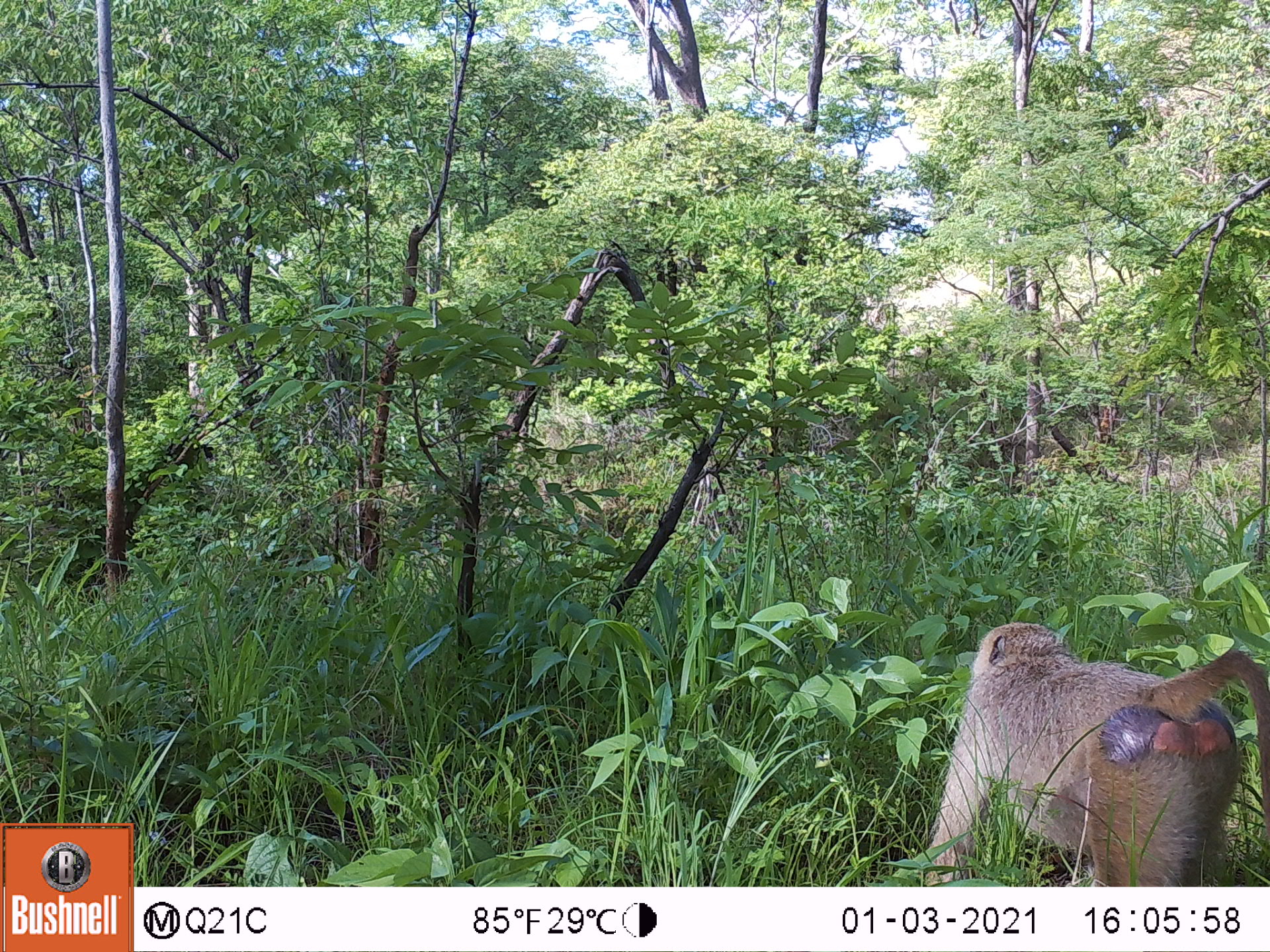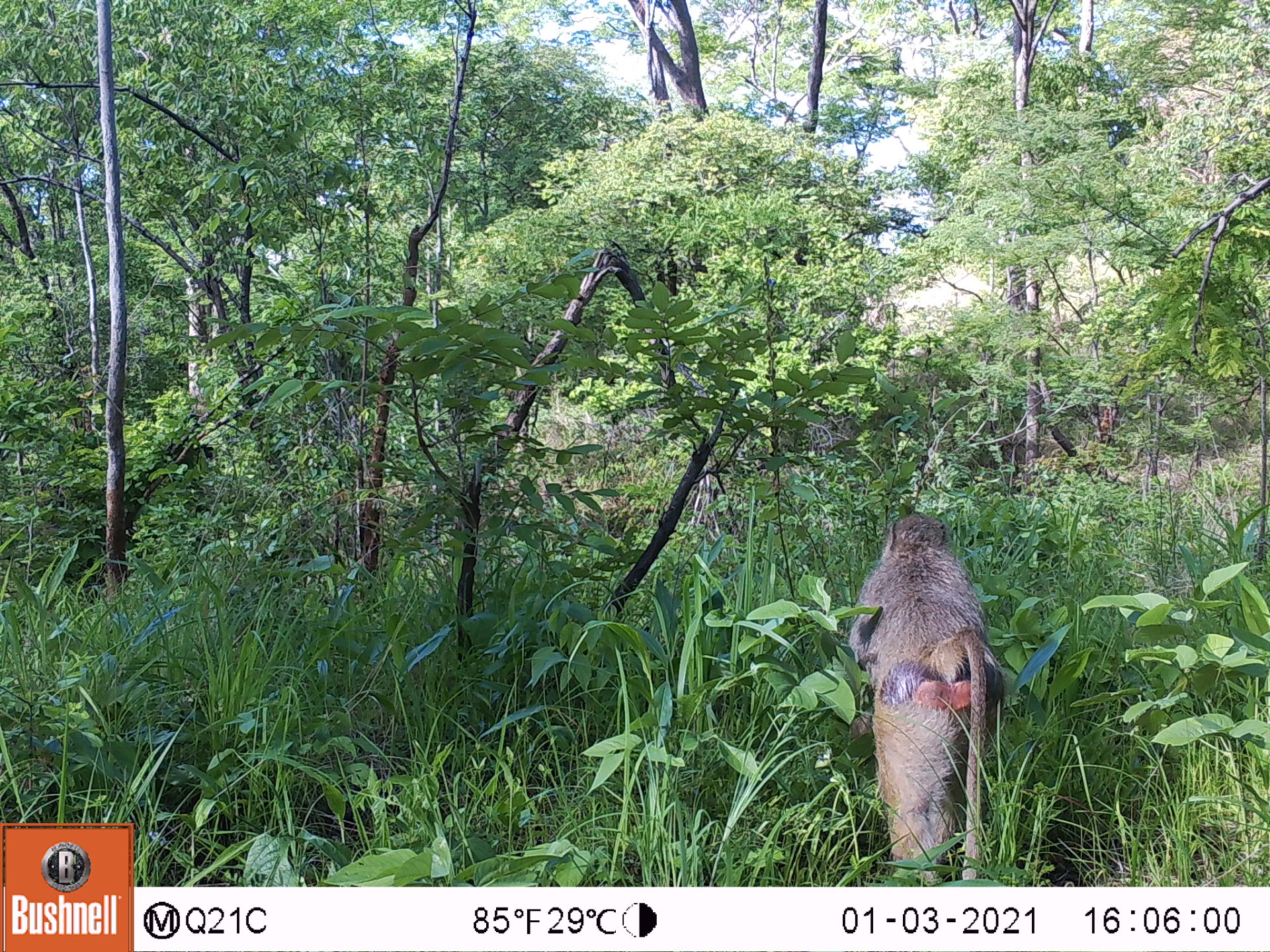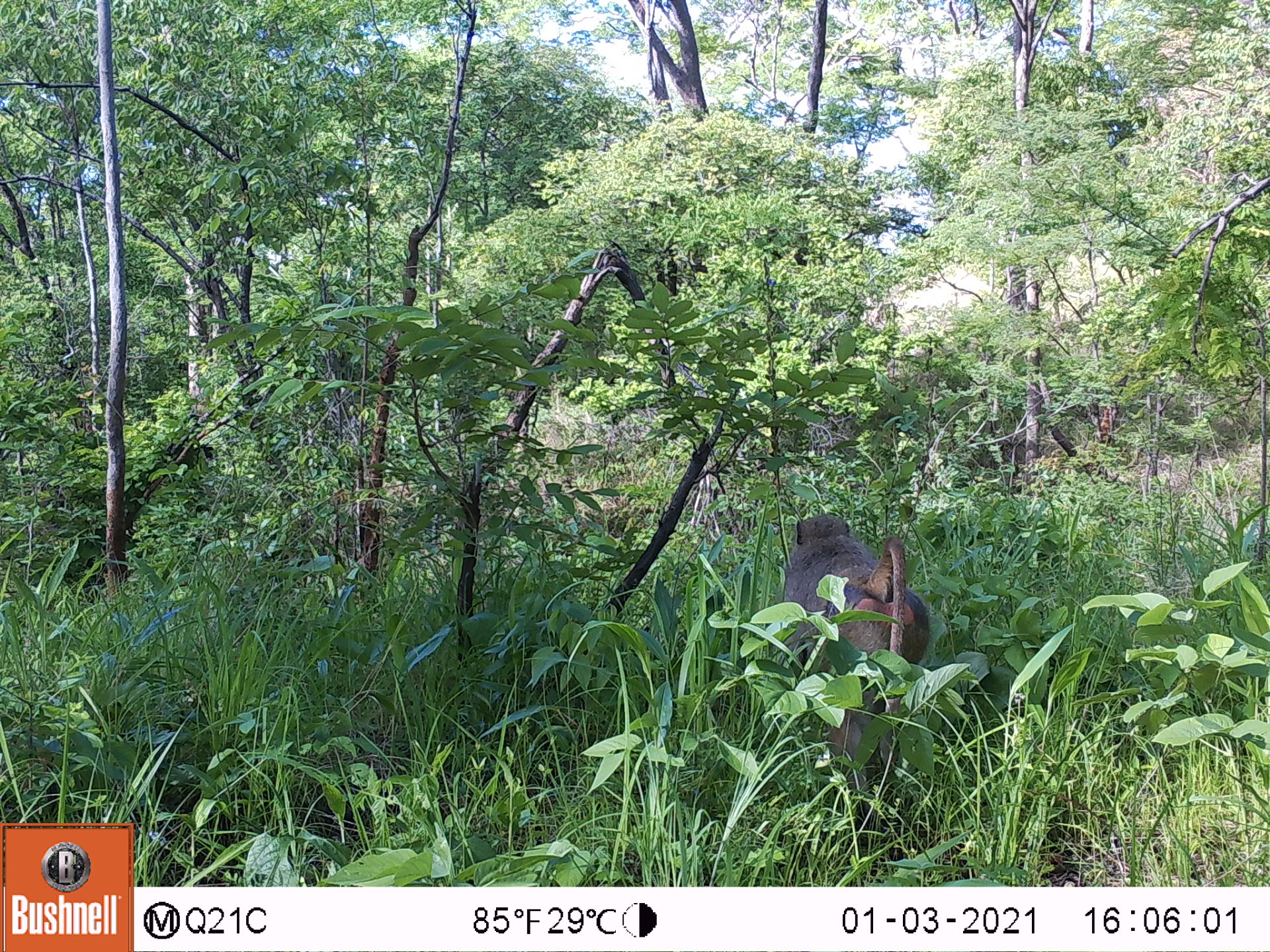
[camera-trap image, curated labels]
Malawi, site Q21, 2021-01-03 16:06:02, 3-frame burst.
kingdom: Animalia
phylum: Chordata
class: Mammalia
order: Primates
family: Cercopithecidae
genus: Papio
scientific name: Papio cynocephalus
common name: yellow baboon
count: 1